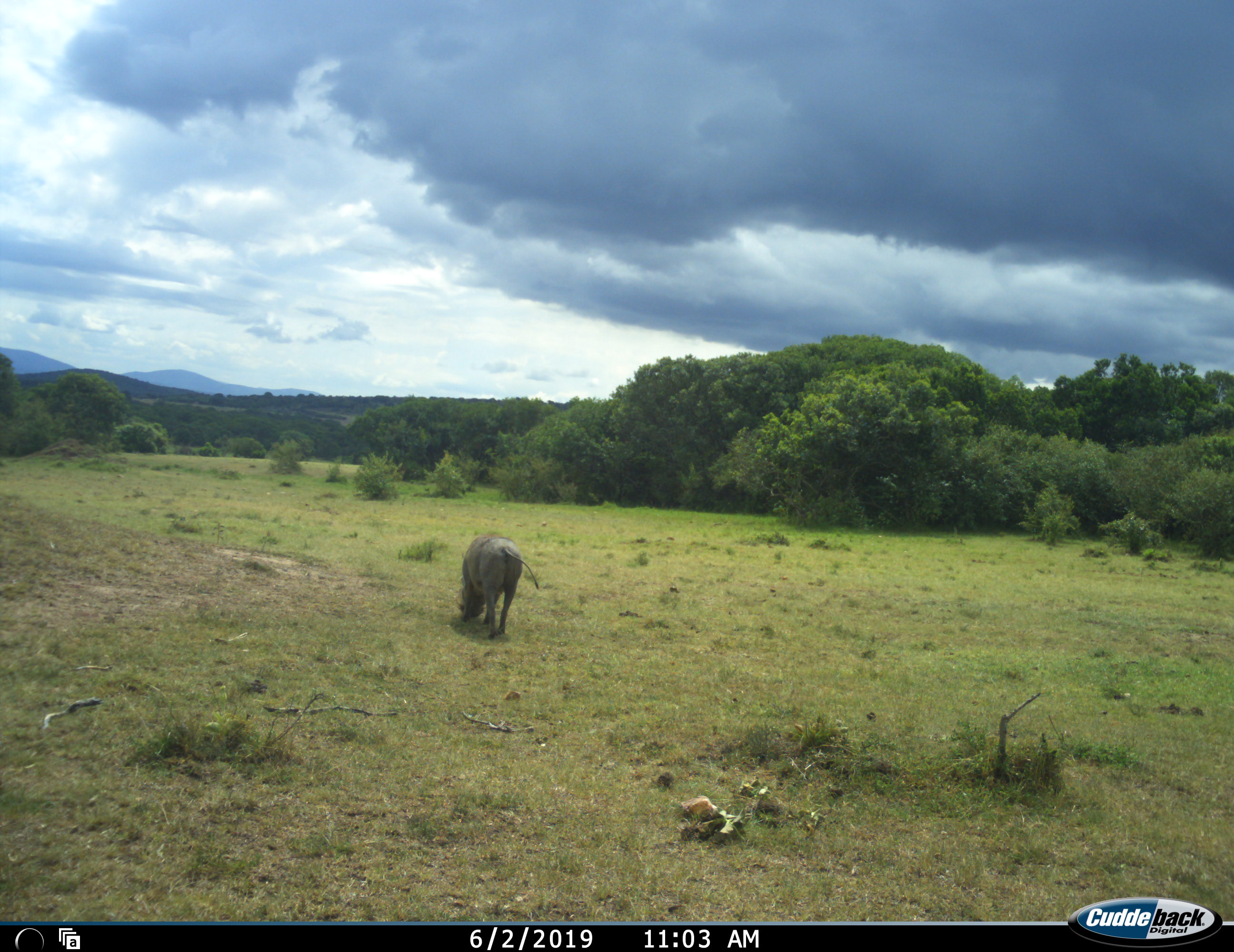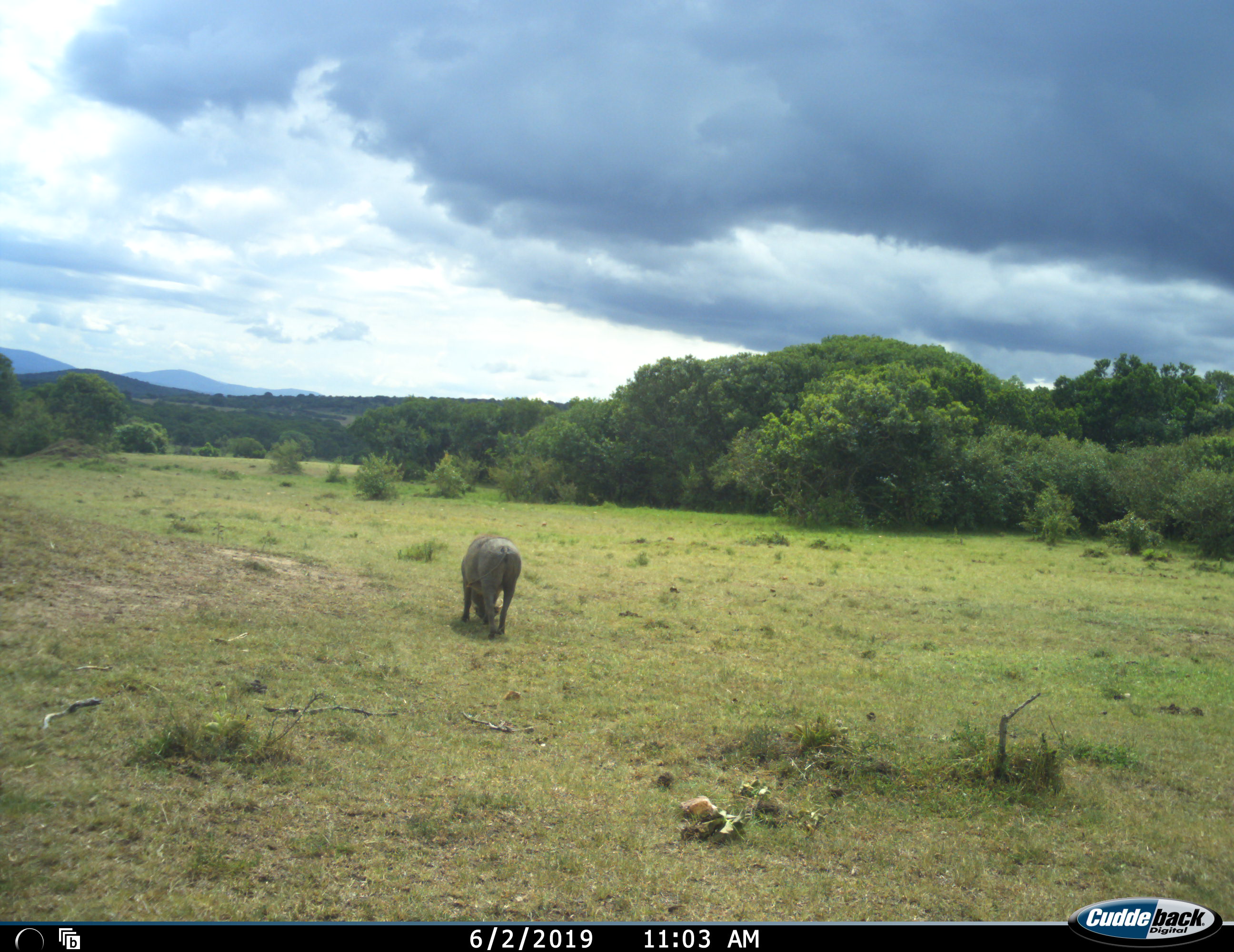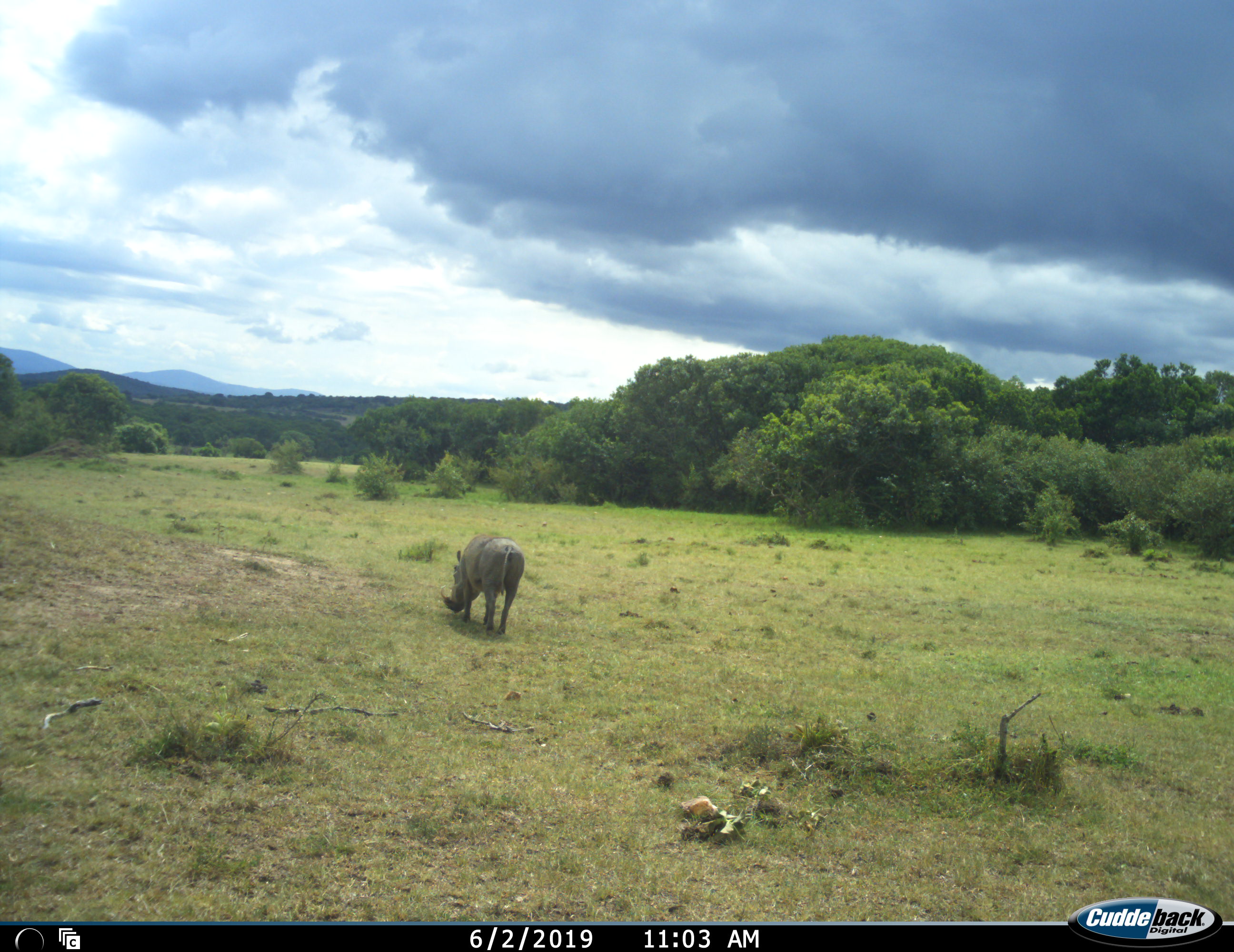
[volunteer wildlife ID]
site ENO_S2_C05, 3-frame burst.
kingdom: Animalia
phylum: Chordata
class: Mammalia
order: Artiodactyla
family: Suidae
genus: Phacochoerus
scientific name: Phacochoerus africanus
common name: warthog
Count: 1.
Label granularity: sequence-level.